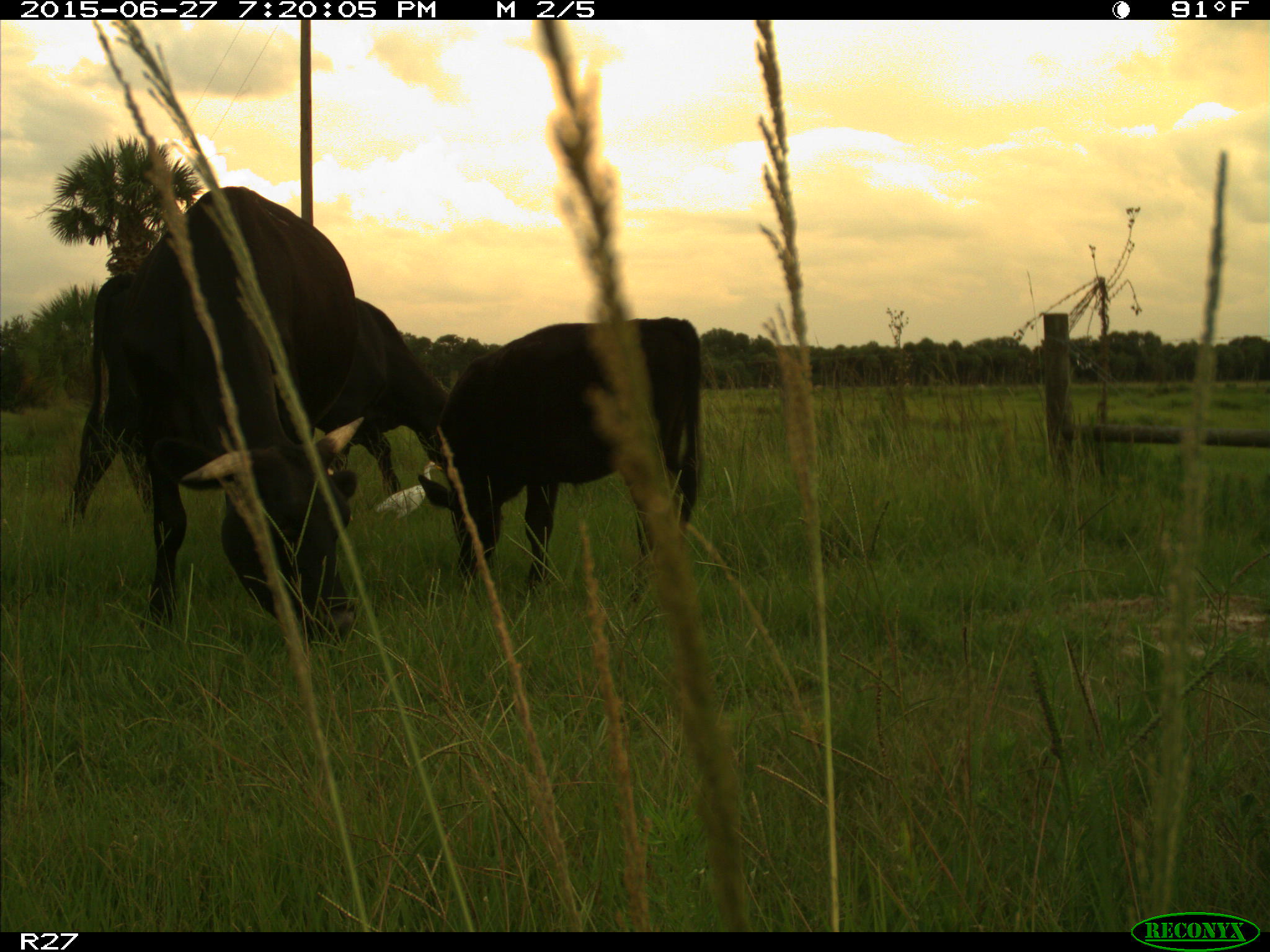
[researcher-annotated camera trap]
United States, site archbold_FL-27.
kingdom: Animalia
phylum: Chordata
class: Mammalia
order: Artiodactyla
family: Bovidae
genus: Bos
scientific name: Bos taurus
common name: domestic cow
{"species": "Bos taurus (domestic cow)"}